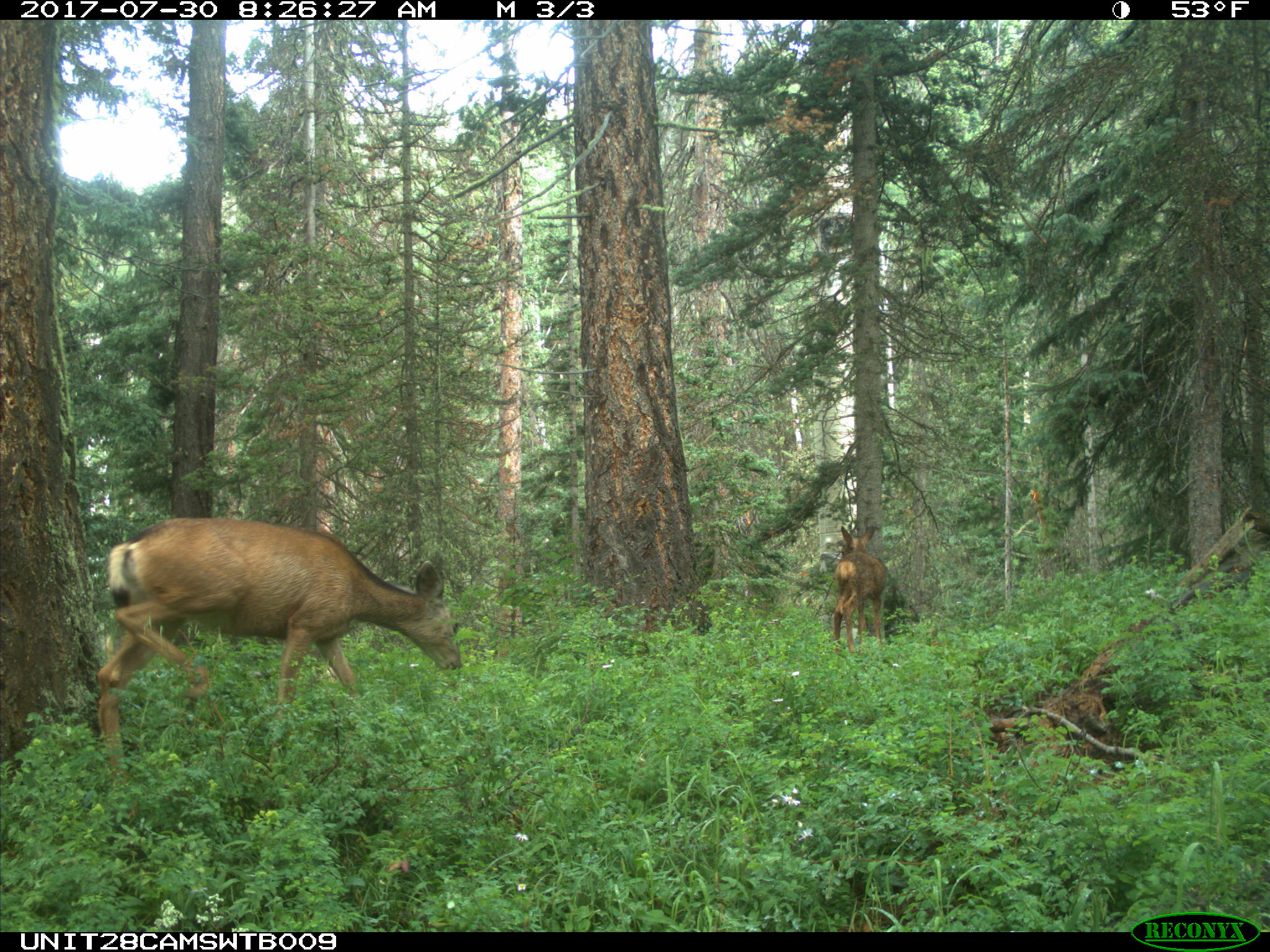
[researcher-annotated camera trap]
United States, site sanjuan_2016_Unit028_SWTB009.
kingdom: Animalia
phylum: Chordata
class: Mammalia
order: Artiodactyla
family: Cervidae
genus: Odocoileus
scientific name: Odocoileus hemionus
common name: mule deer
Odocoileus hemionus (mule deer).